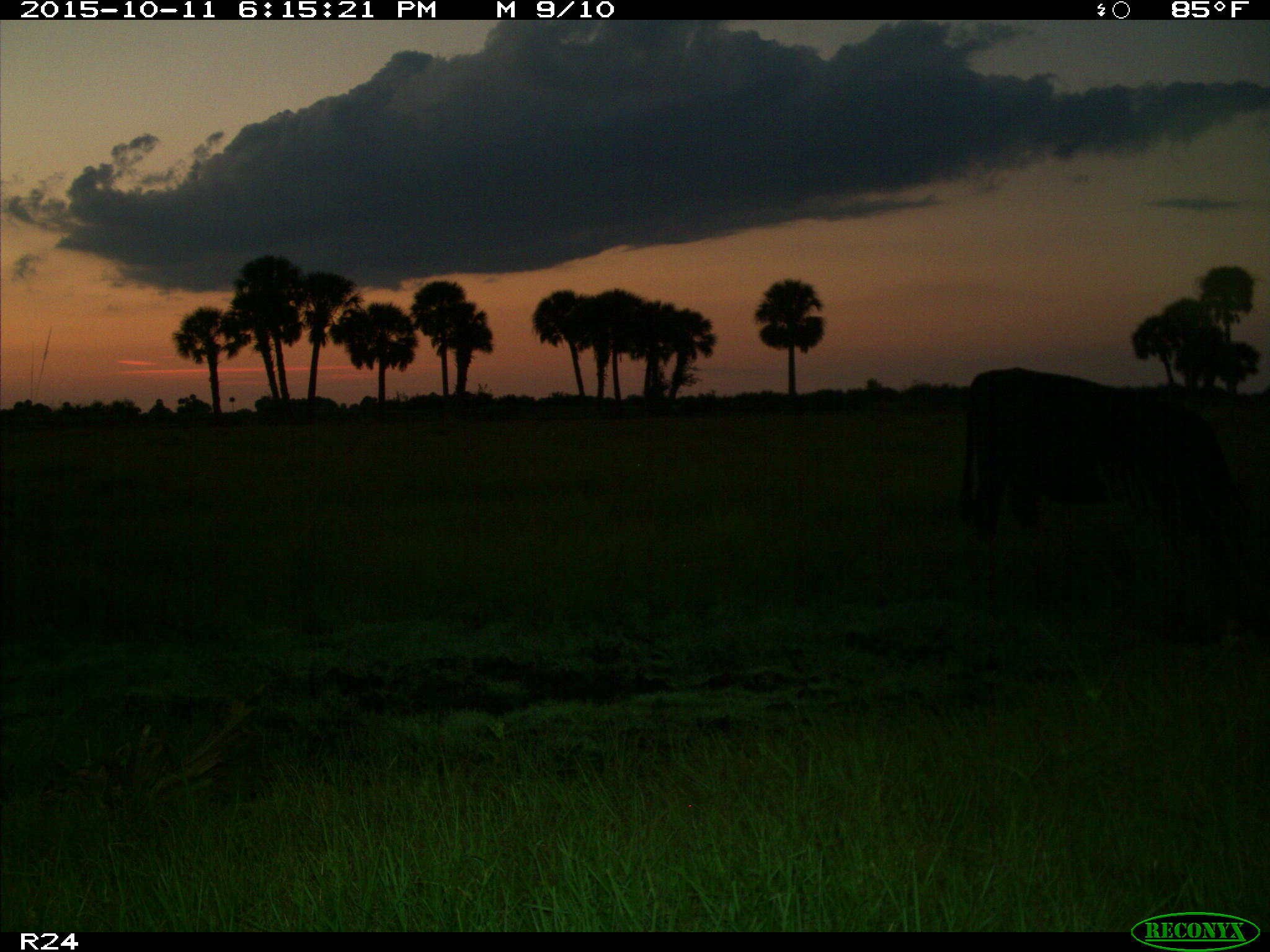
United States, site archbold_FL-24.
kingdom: Animalia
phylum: Chordata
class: Mammalia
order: Artiodactyla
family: Bovidae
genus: Bos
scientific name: Bos taurus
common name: domestic cow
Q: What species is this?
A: Bos taurus (domestic cow).